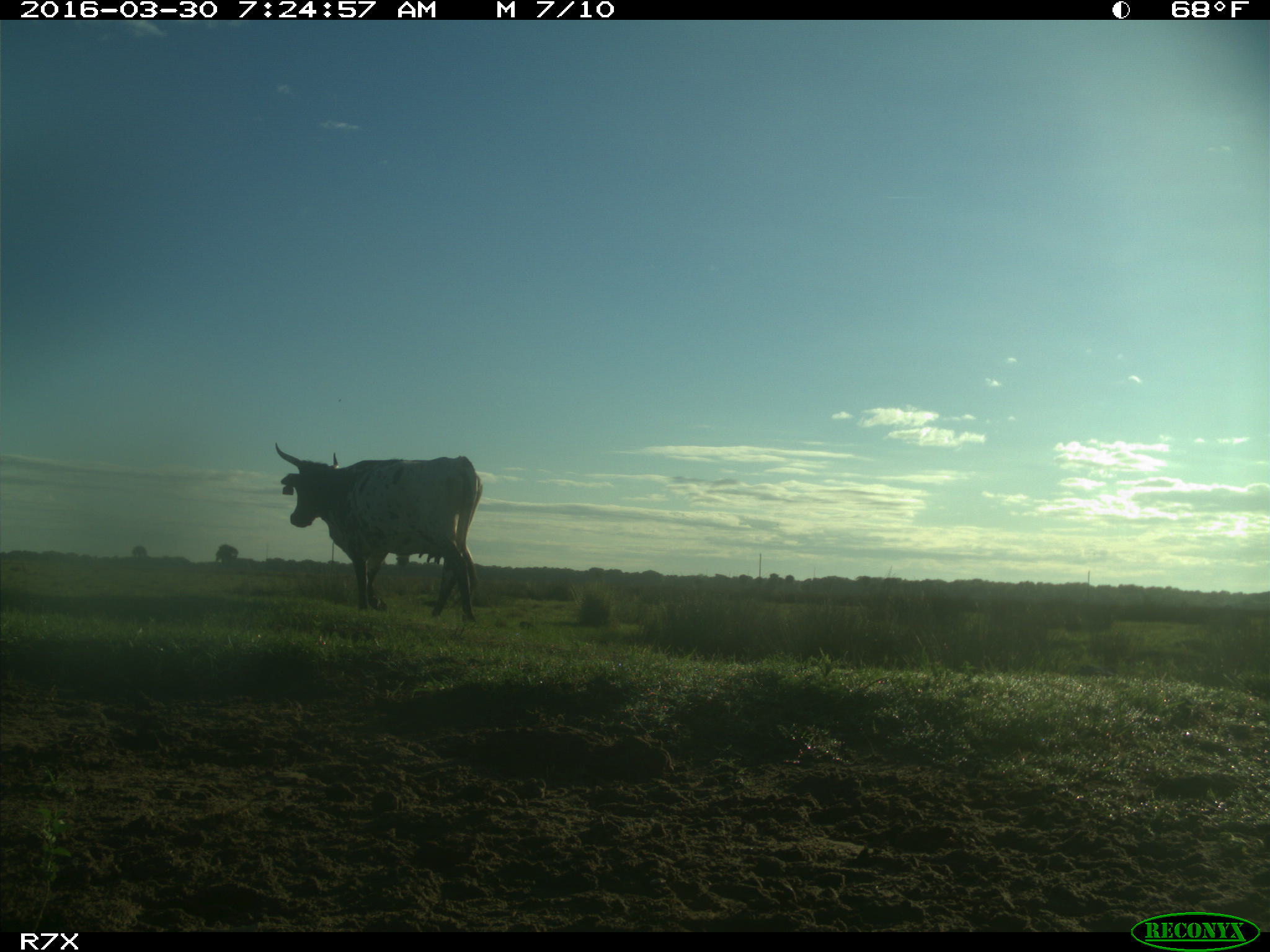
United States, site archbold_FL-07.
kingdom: Animalia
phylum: Chordata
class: Mammalia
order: Artiodactyla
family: Bovidae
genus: Bos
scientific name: Bos taurus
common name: domestic cow